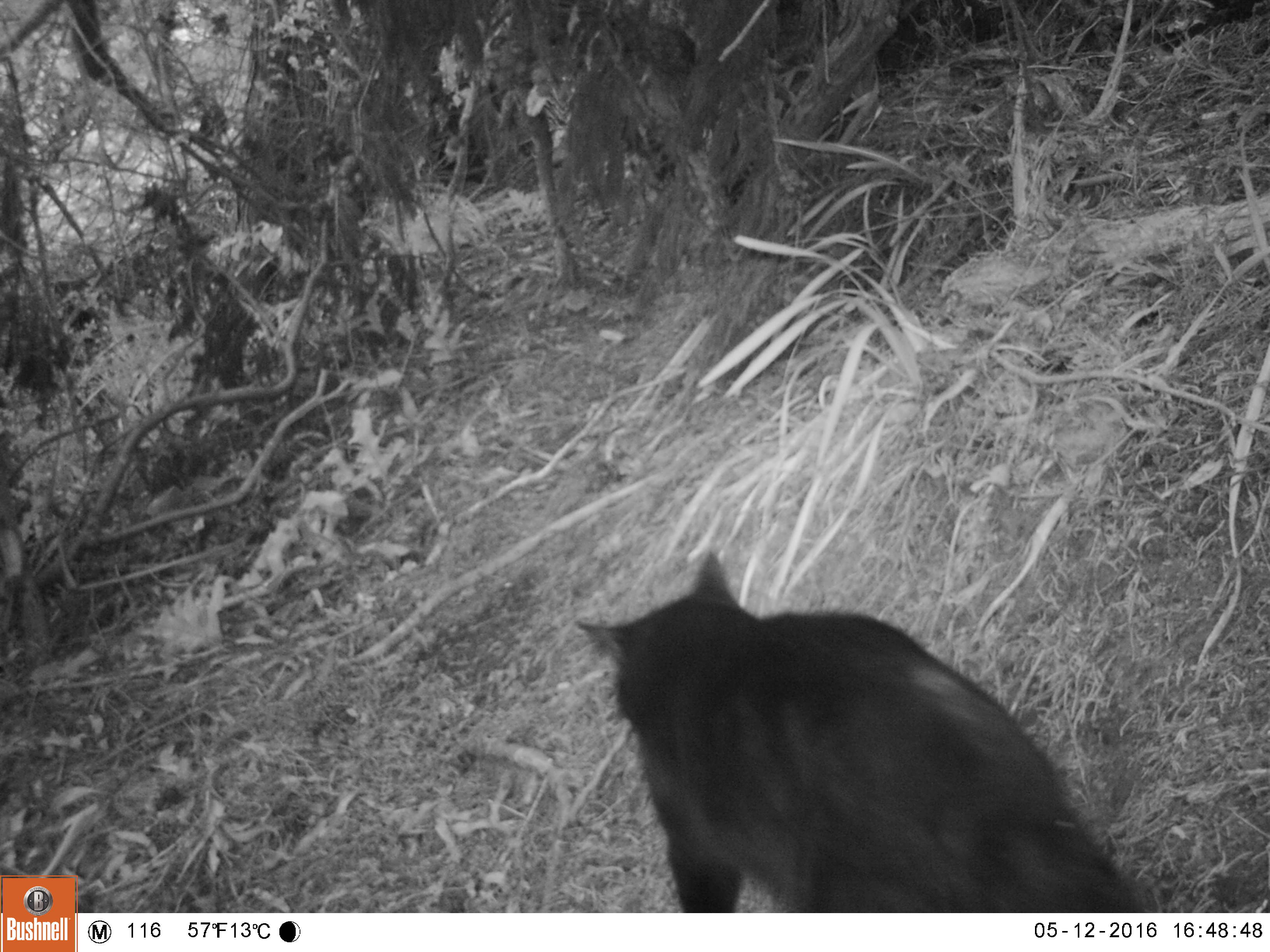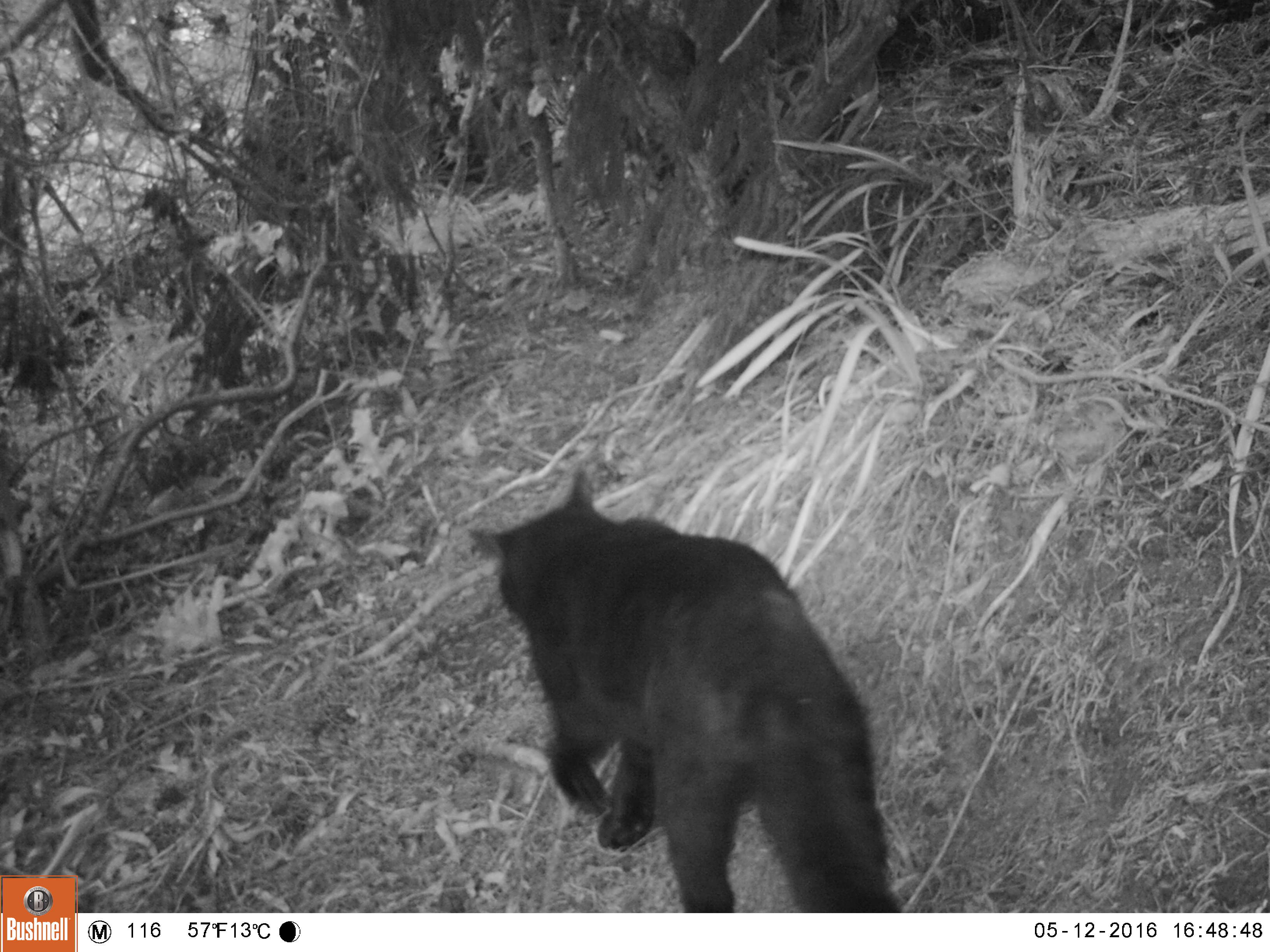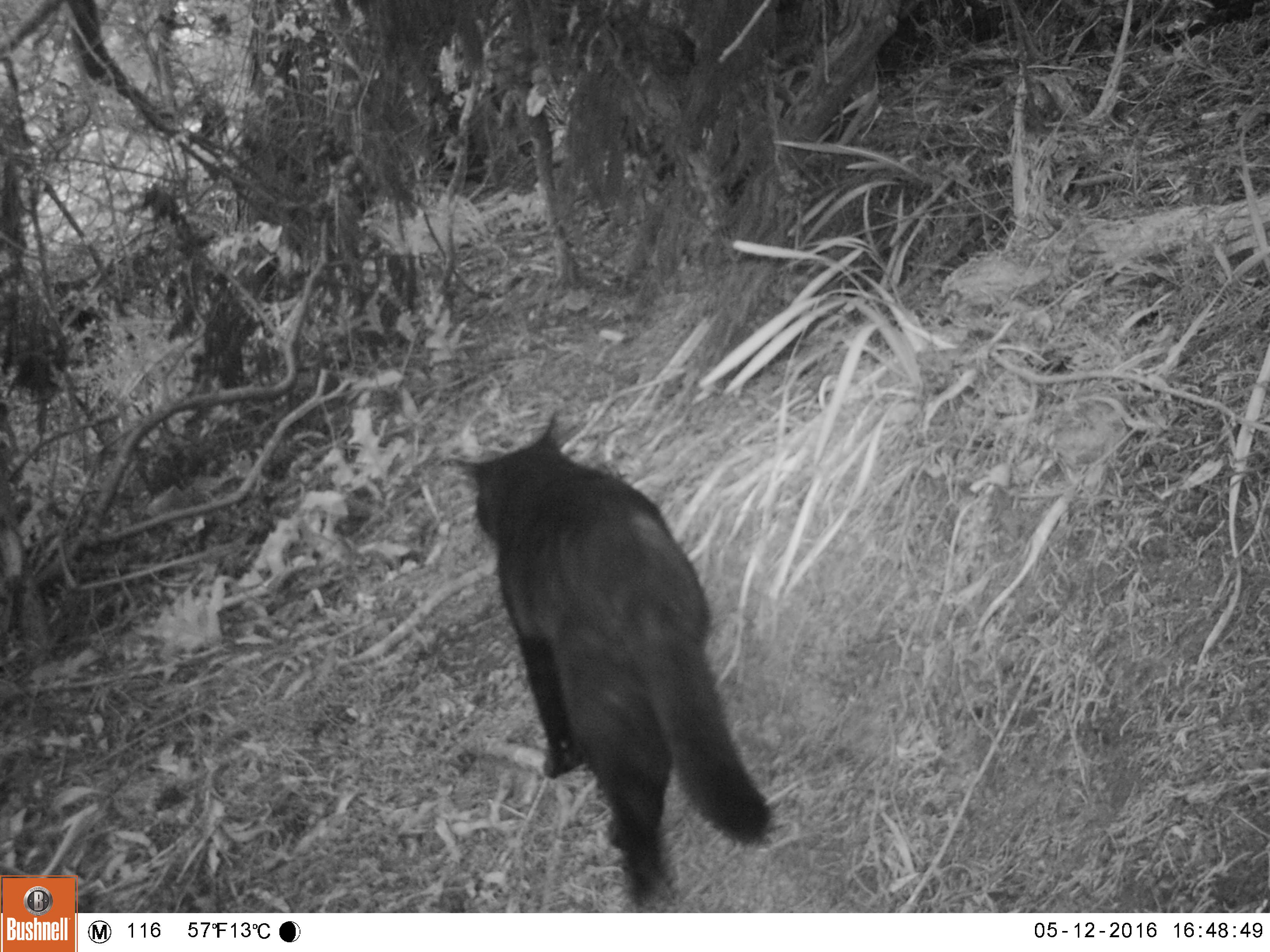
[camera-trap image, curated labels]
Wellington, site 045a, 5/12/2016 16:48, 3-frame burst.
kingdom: Animalia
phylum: Chordata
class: Mammalia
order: Carnivora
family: Felidae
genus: Felis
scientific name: Felis catus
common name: cat